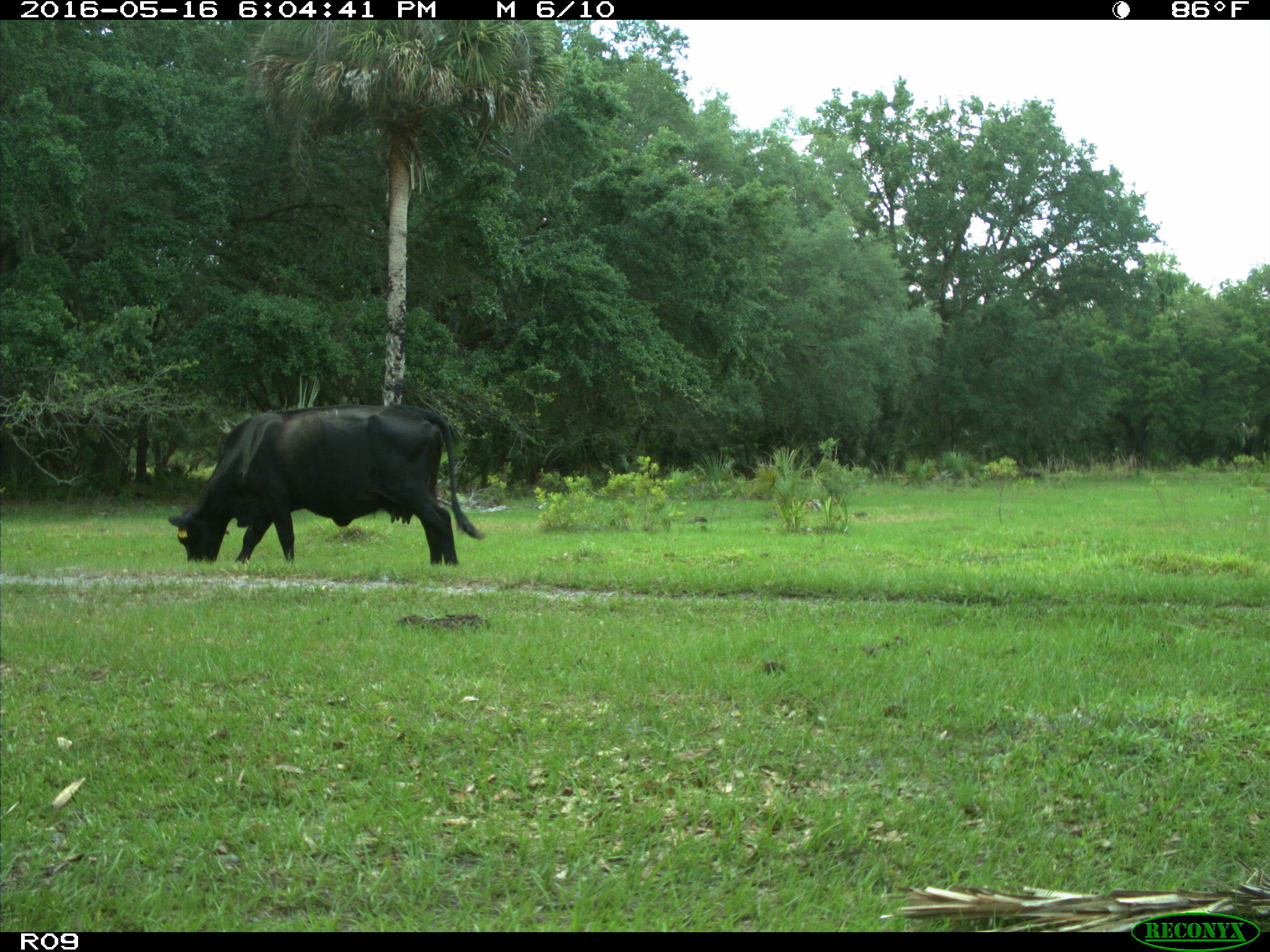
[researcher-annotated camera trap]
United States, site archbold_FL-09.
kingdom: Animalia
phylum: Chordata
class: Mammalia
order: Artiodactyla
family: Bovidae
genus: Bos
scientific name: Bos taurus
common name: domestic cow